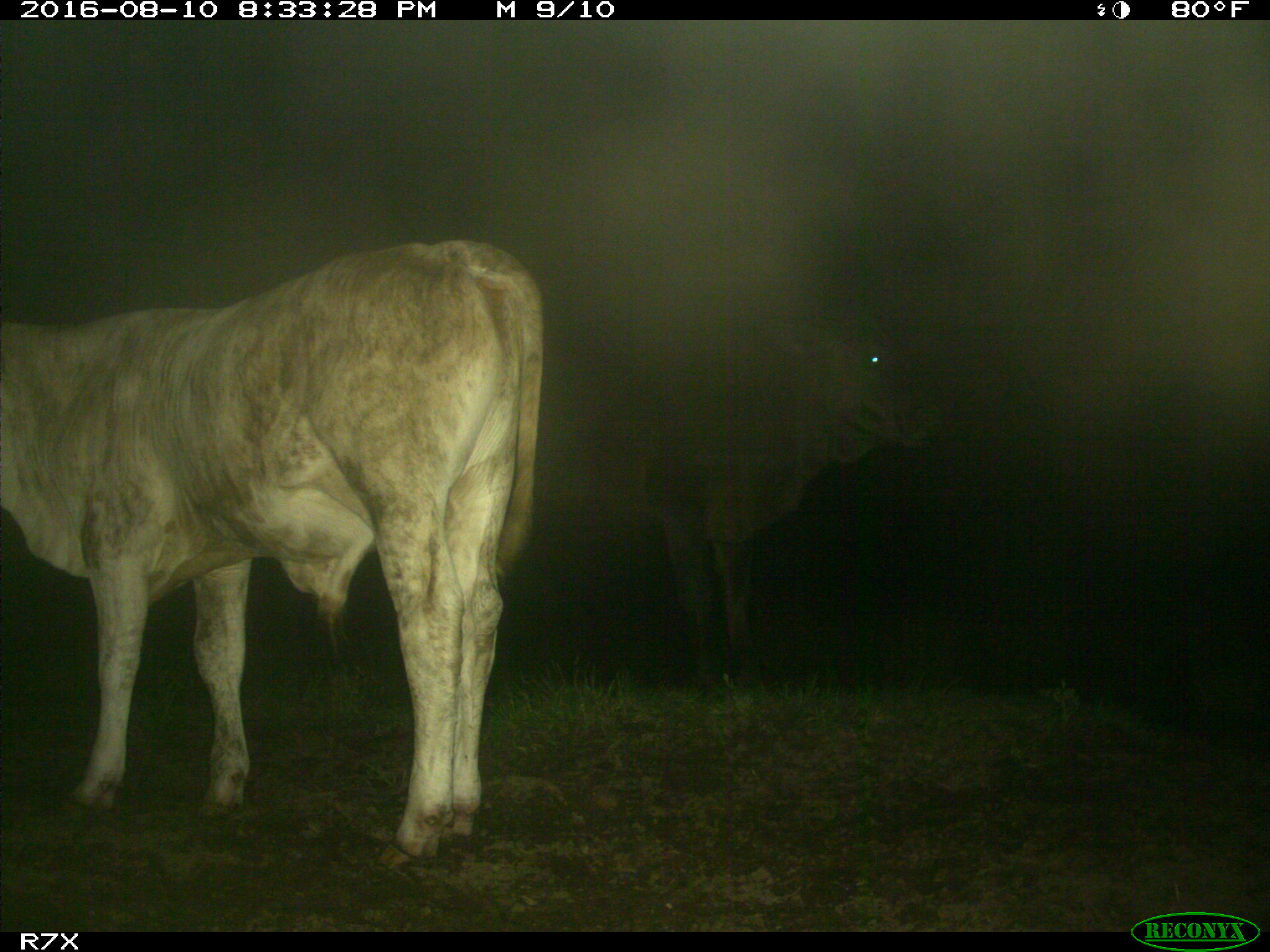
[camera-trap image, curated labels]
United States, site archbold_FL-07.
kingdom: Animalia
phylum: Chordata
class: Mammalia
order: Artiodactyla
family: Bovidae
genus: Bos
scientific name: Bos taurus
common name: domestic cow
Bos taurus (domestic cow).